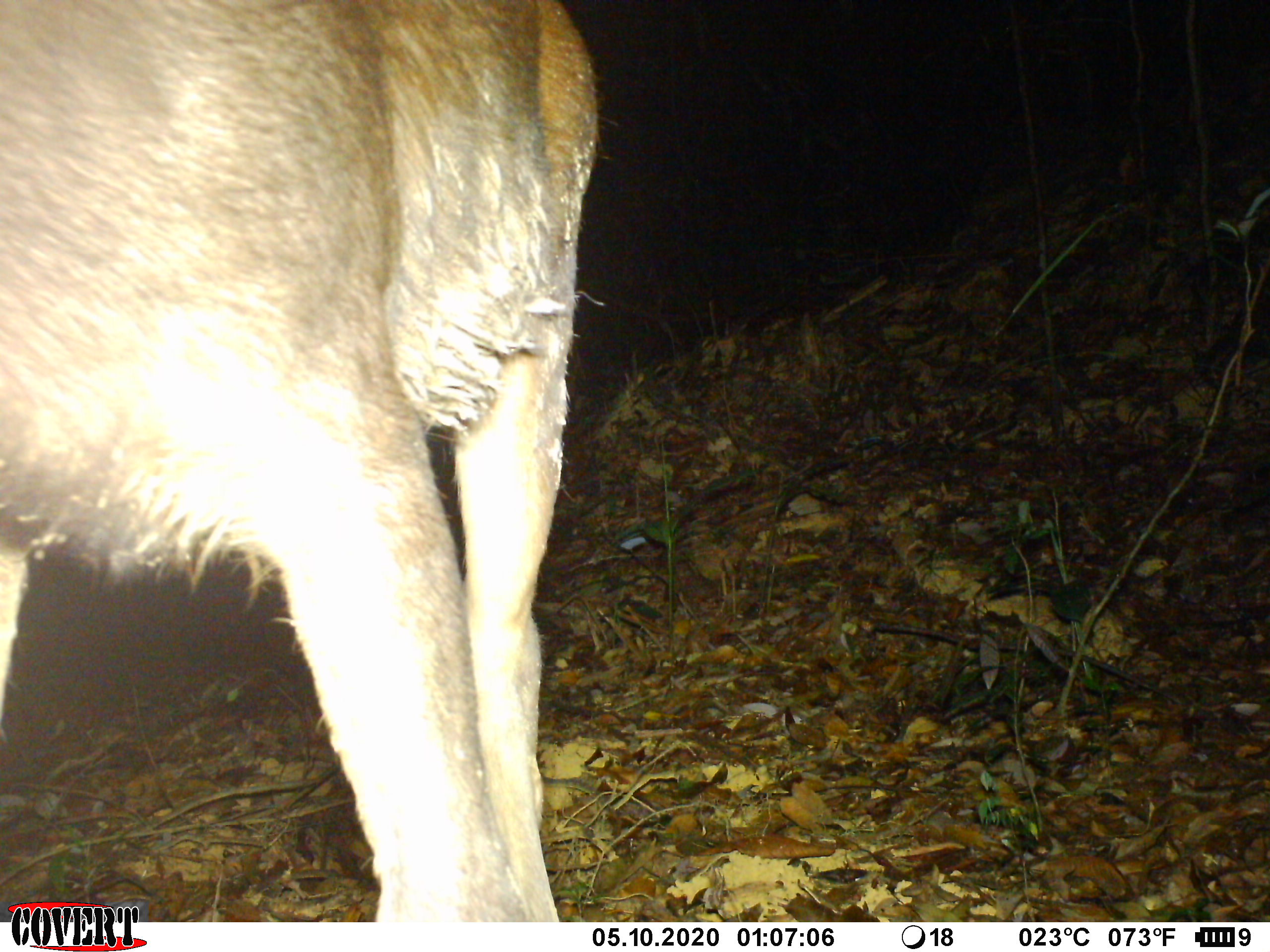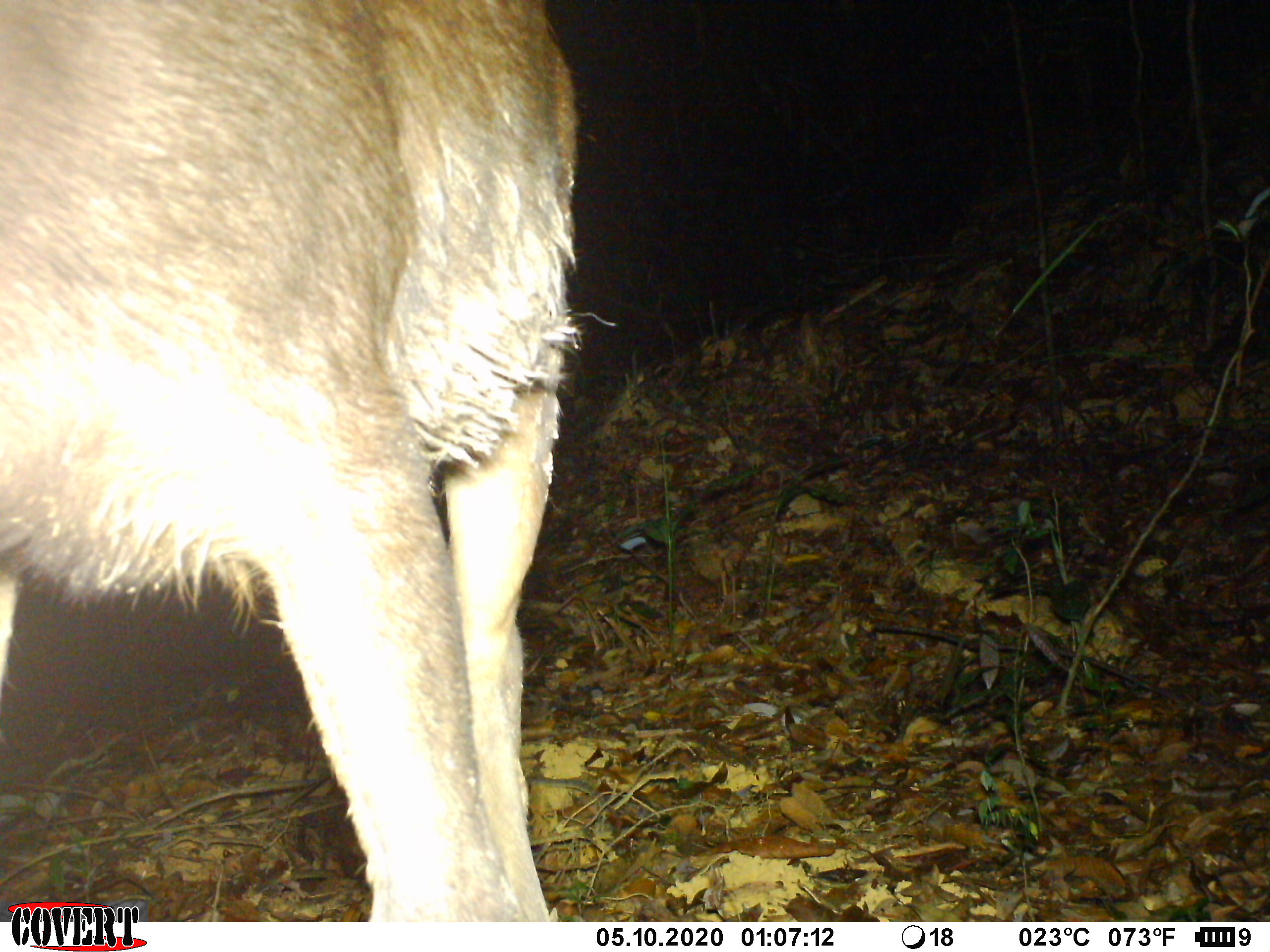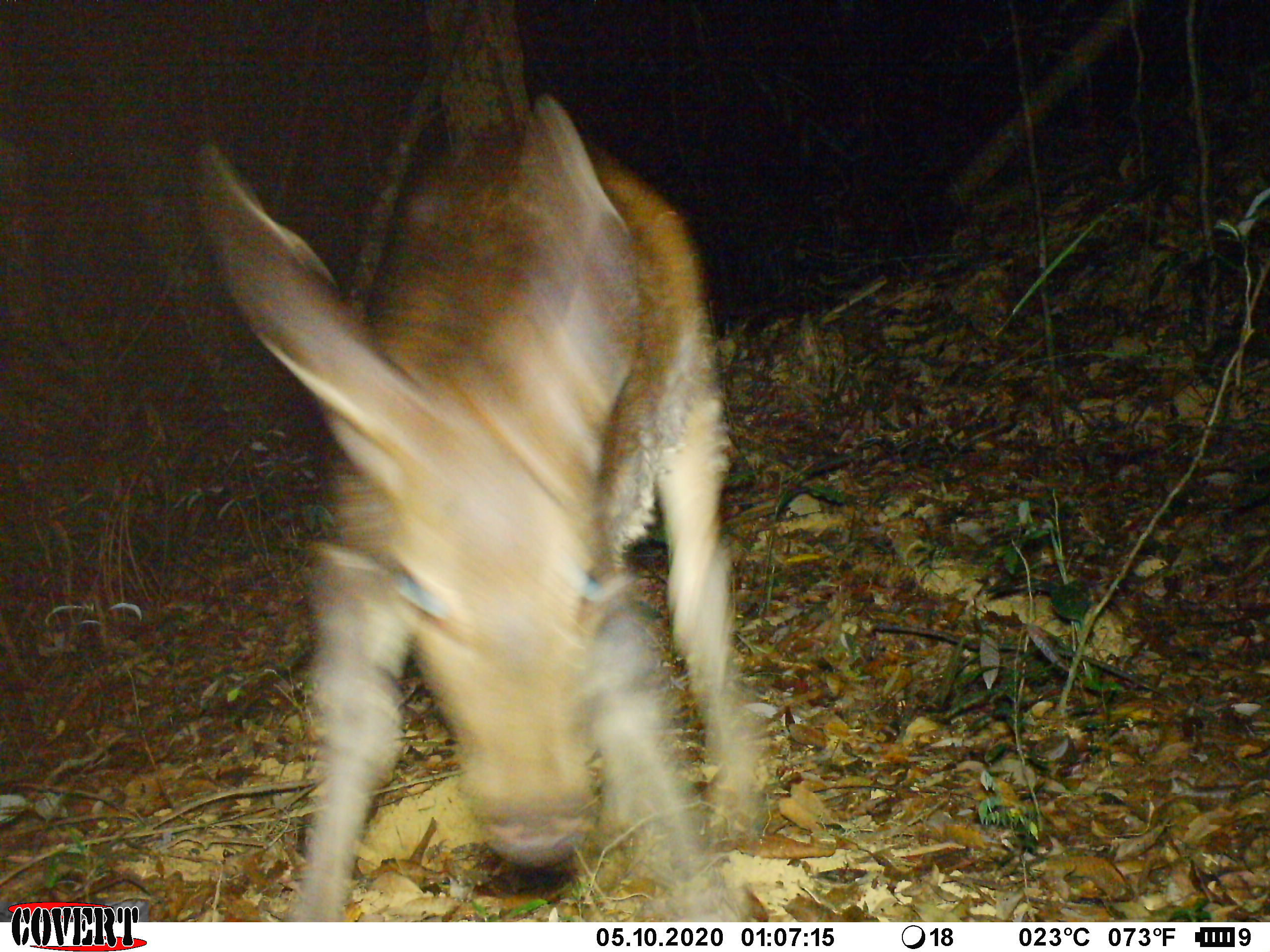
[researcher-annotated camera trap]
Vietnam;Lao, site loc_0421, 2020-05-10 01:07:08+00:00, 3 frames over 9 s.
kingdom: Animalia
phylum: Chordata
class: Mammalia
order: Artiodactyla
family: Cervidae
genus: Rusa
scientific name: Rusa unicolor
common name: sambar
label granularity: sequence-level